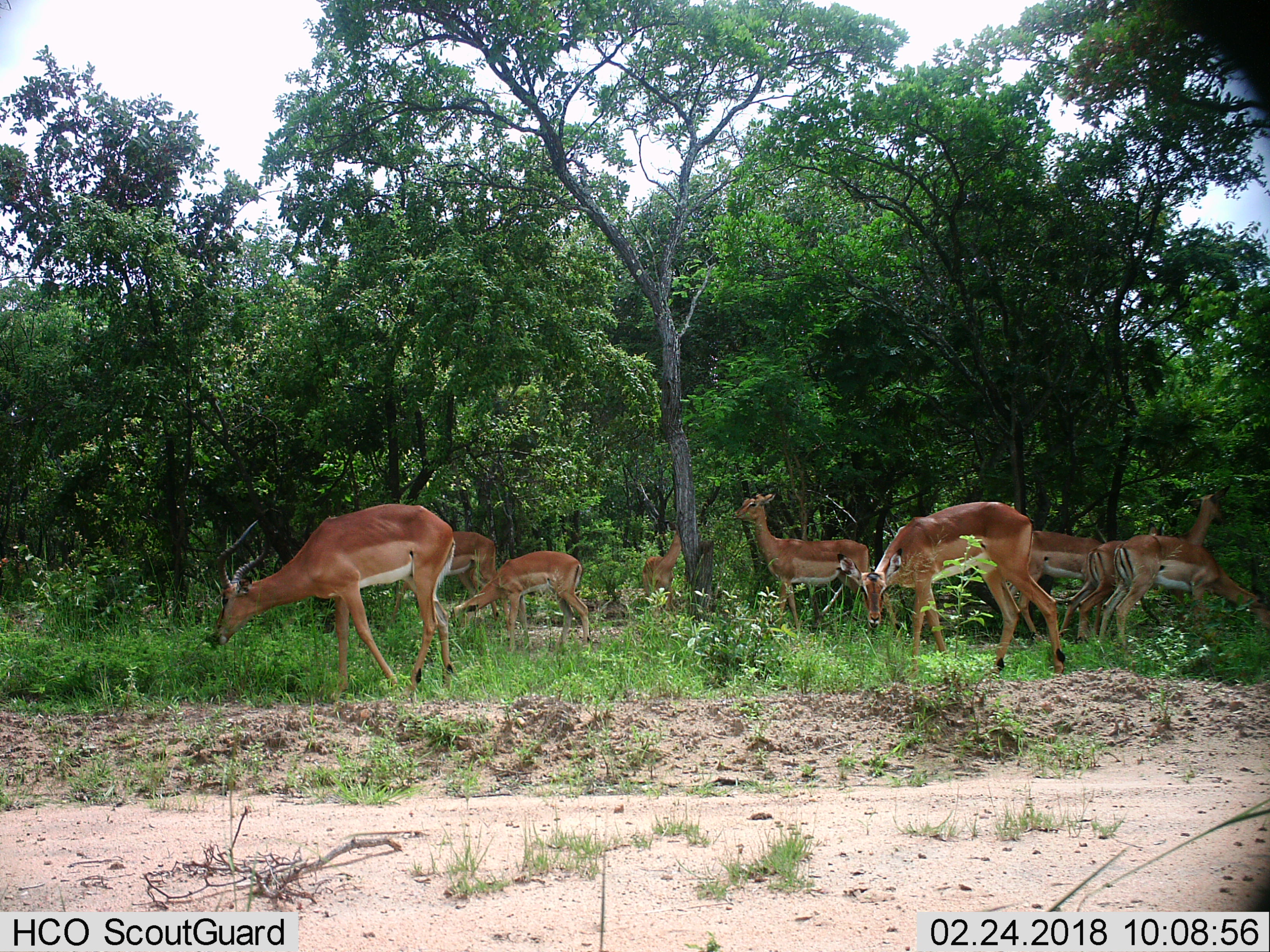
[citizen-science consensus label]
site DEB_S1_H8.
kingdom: Animalia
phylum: Chordata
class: Mammalia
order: Artiodactyla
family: Bovidae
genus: Aepyceros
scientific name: Aepyceros melampus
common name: impala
Impala (Aepyceros melampus), count 9. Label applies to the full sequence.